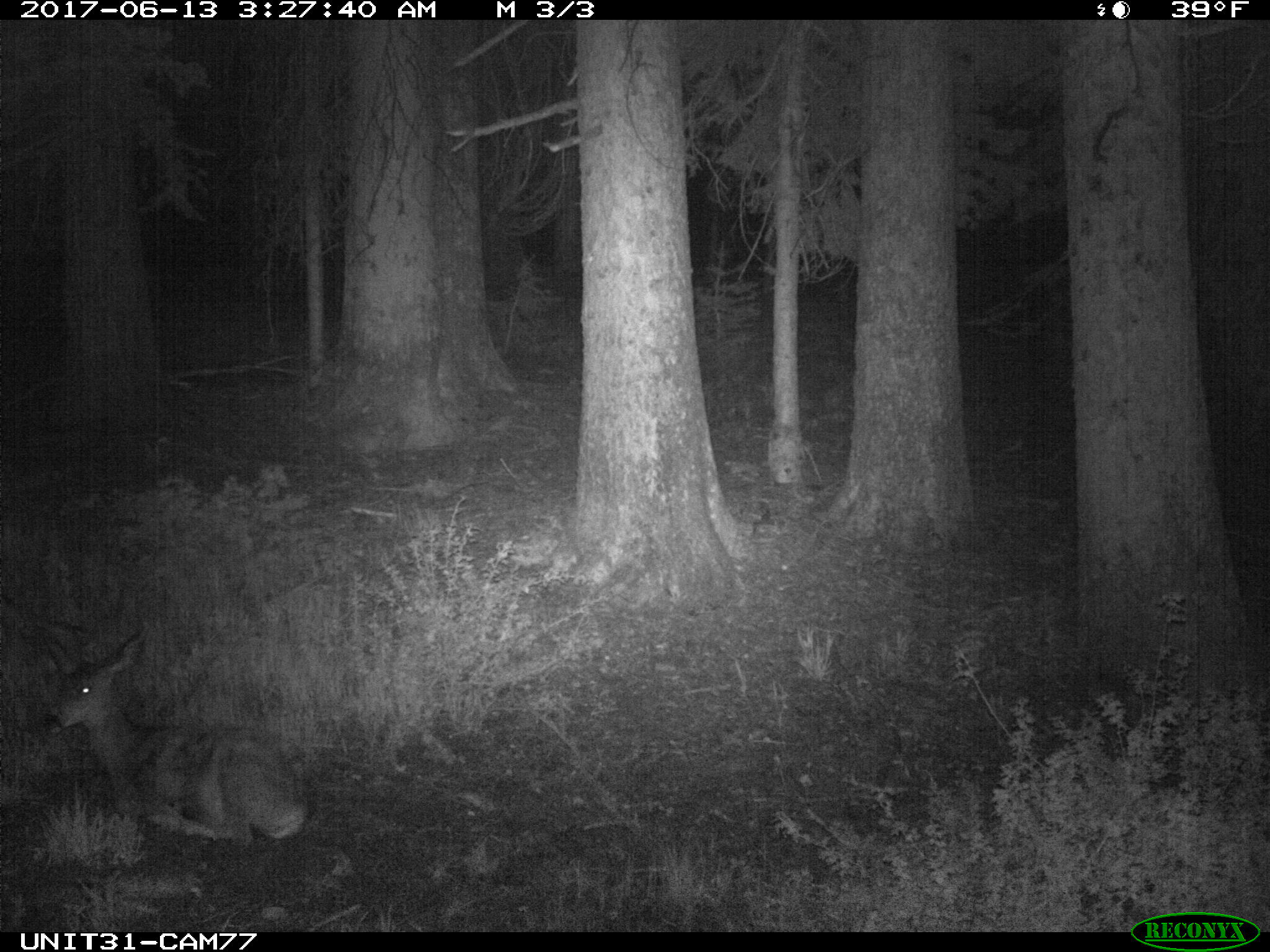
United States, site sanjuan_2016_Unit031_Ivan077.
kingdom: Animalia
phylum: Chordata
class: Mammalia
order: Artiodactyla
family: Cervidae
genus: Odocoileus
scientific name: Odocoileus hemionus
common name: mule deer